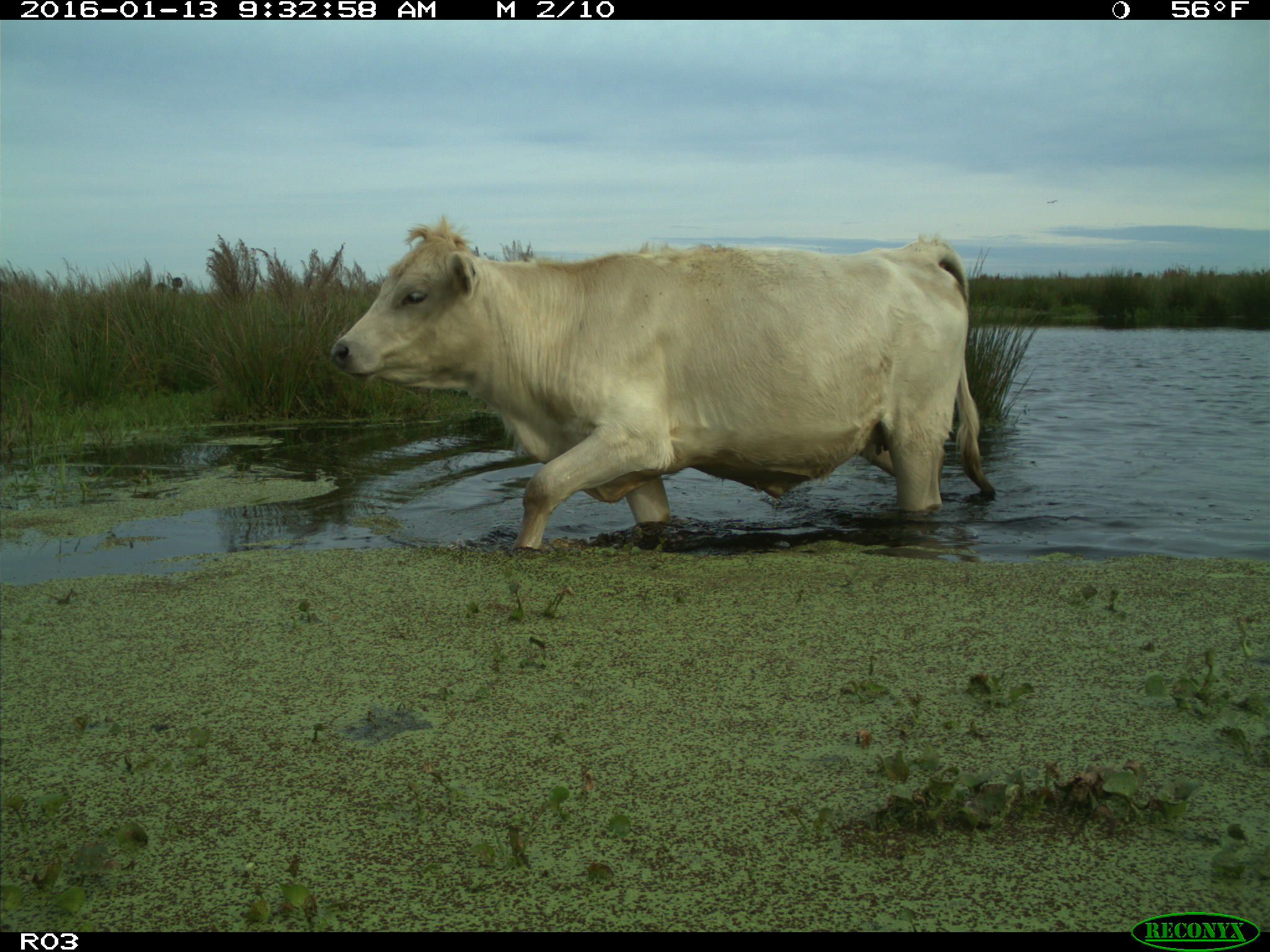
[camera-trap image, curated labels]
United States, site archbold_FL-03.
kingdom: Animalia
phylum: Chordata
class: Mammalia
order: Artiodactyla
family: Bovidae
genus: Bos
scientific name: Bos taurus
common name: domestic cow